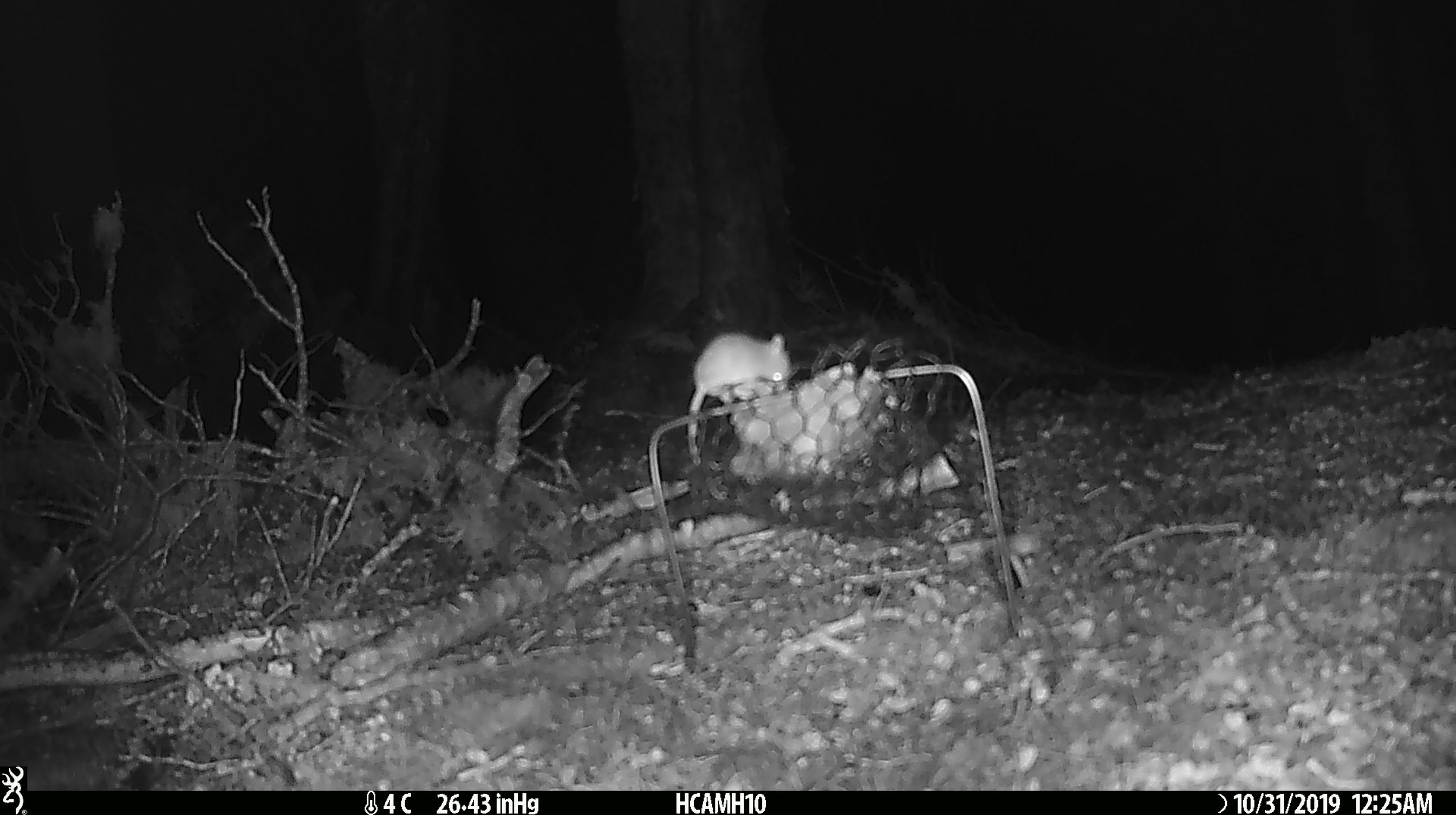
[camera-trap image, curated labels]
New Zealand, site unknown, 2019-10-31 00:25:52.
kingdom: Animalia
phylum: Chordata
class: Mammalia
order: Rodentia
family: Muridae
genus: Mus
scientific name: Mus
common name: mouse